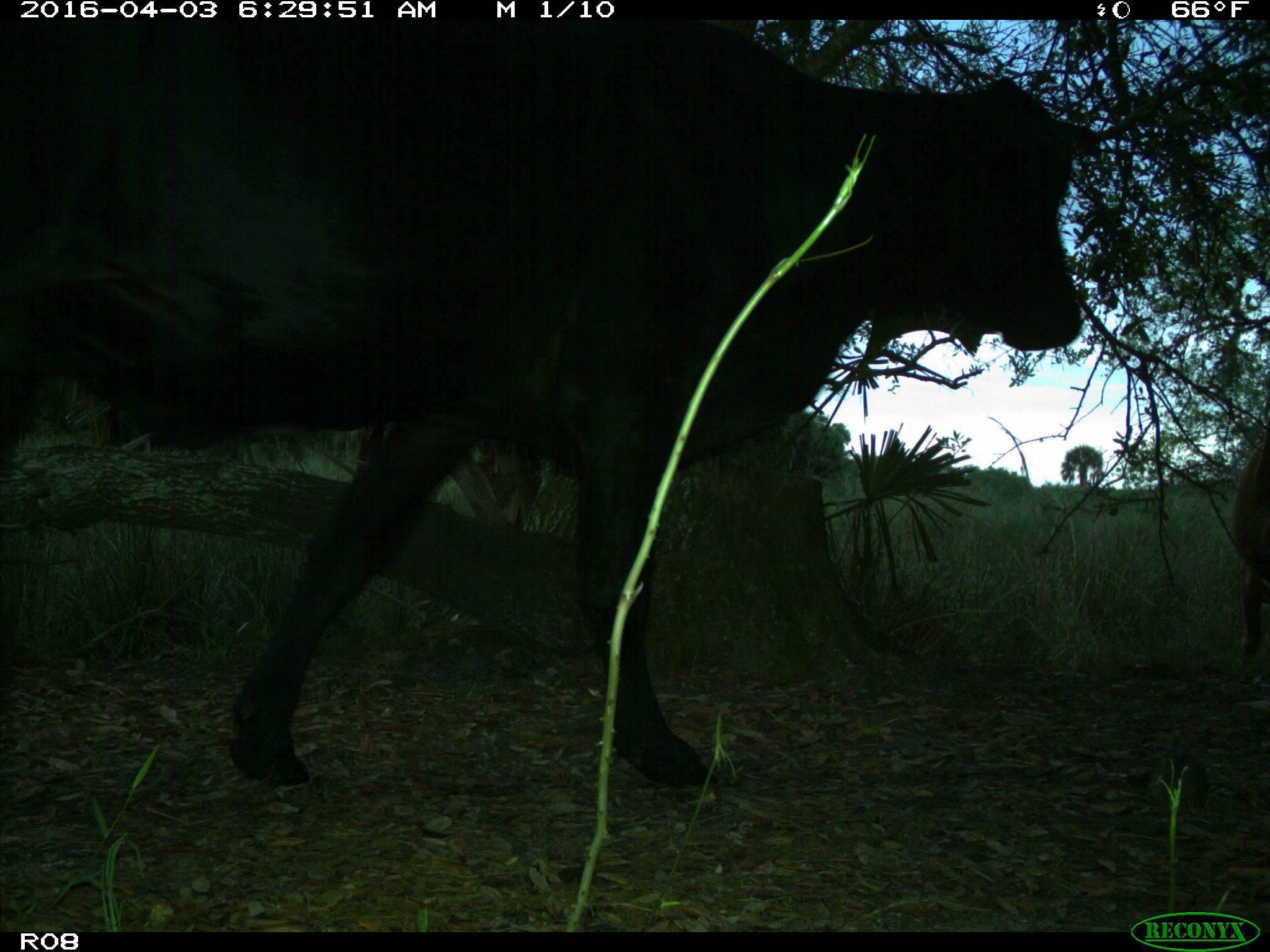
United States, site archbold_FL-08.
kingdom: Animalia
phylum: Chordata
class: Mammalia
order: Artiodactyla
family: Bovidae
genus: Bos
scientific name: Bos taurus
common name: domestic cow